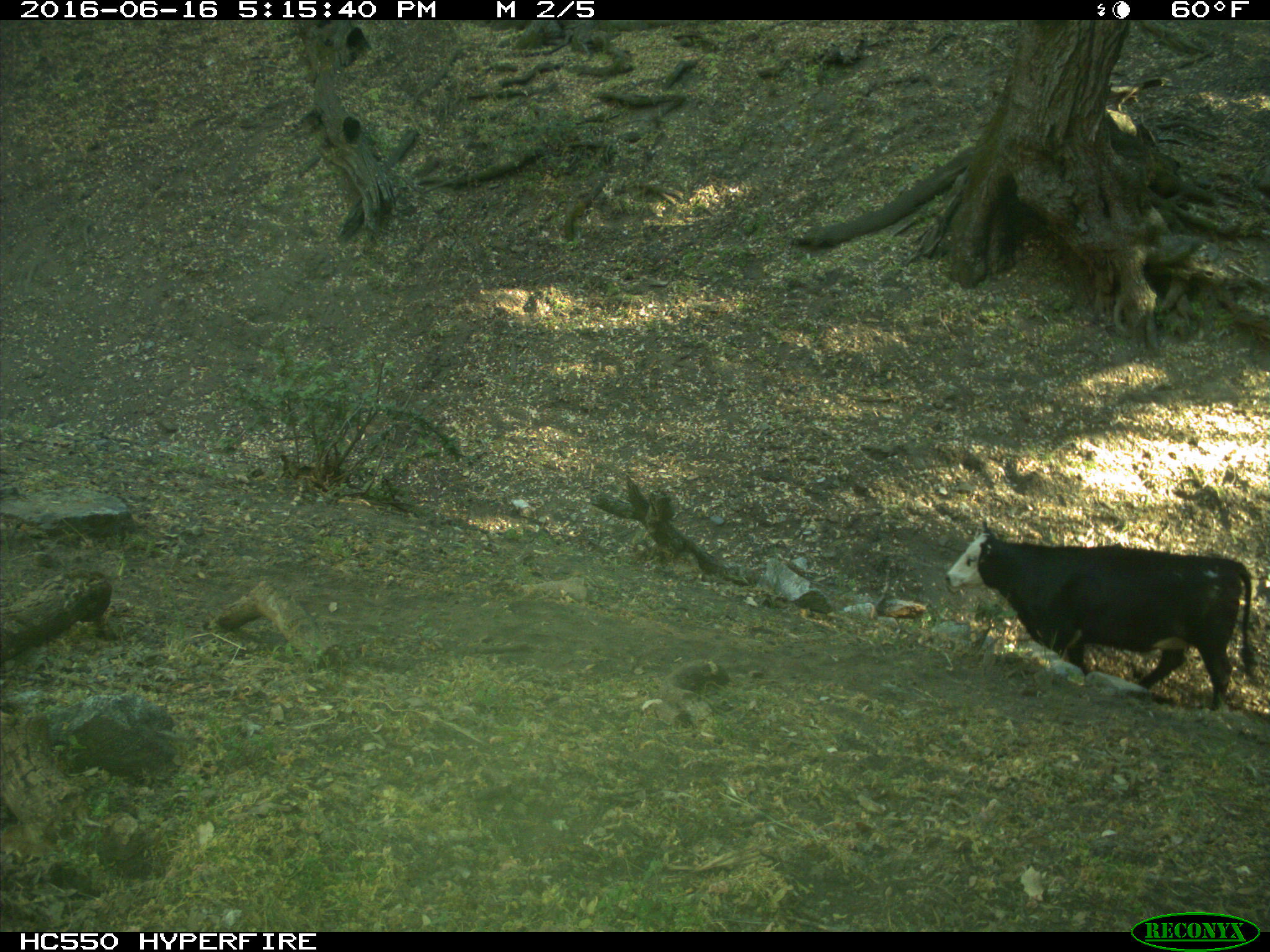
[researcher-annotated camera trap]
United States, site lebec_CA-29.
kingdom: Animalia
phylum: Chordata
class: Mammalia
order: Artiodactyla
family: Bovidae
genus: Bos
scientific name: Bos taurus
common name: domestic cow